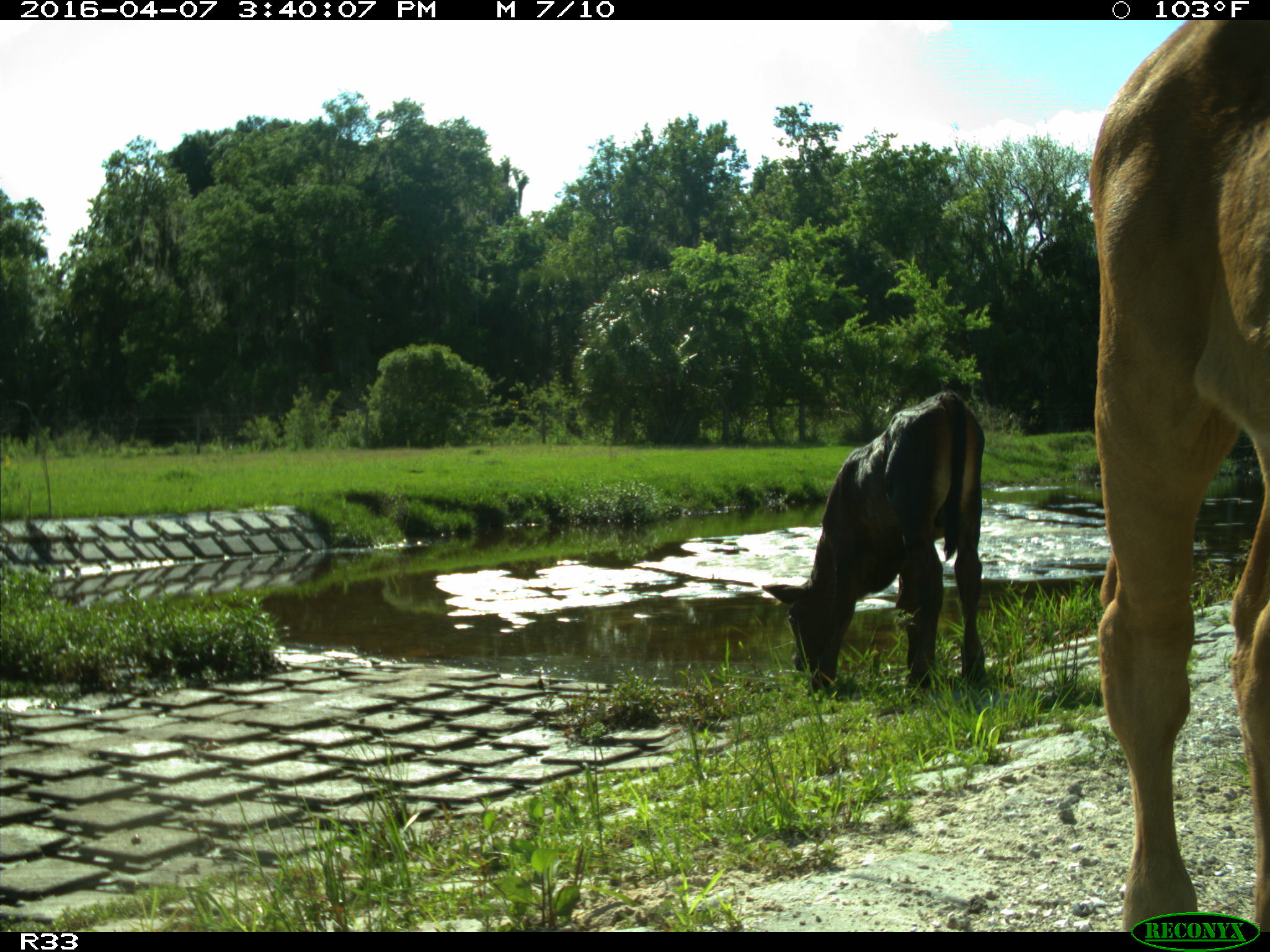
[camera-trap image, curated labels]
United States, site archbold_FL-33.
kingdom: Animalia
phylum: Chordata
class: Mammalia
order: Artiodactyla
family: Bovidae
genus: Bos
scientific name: Bos taurus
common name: domestic cow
Bos taurus (domestic cow).